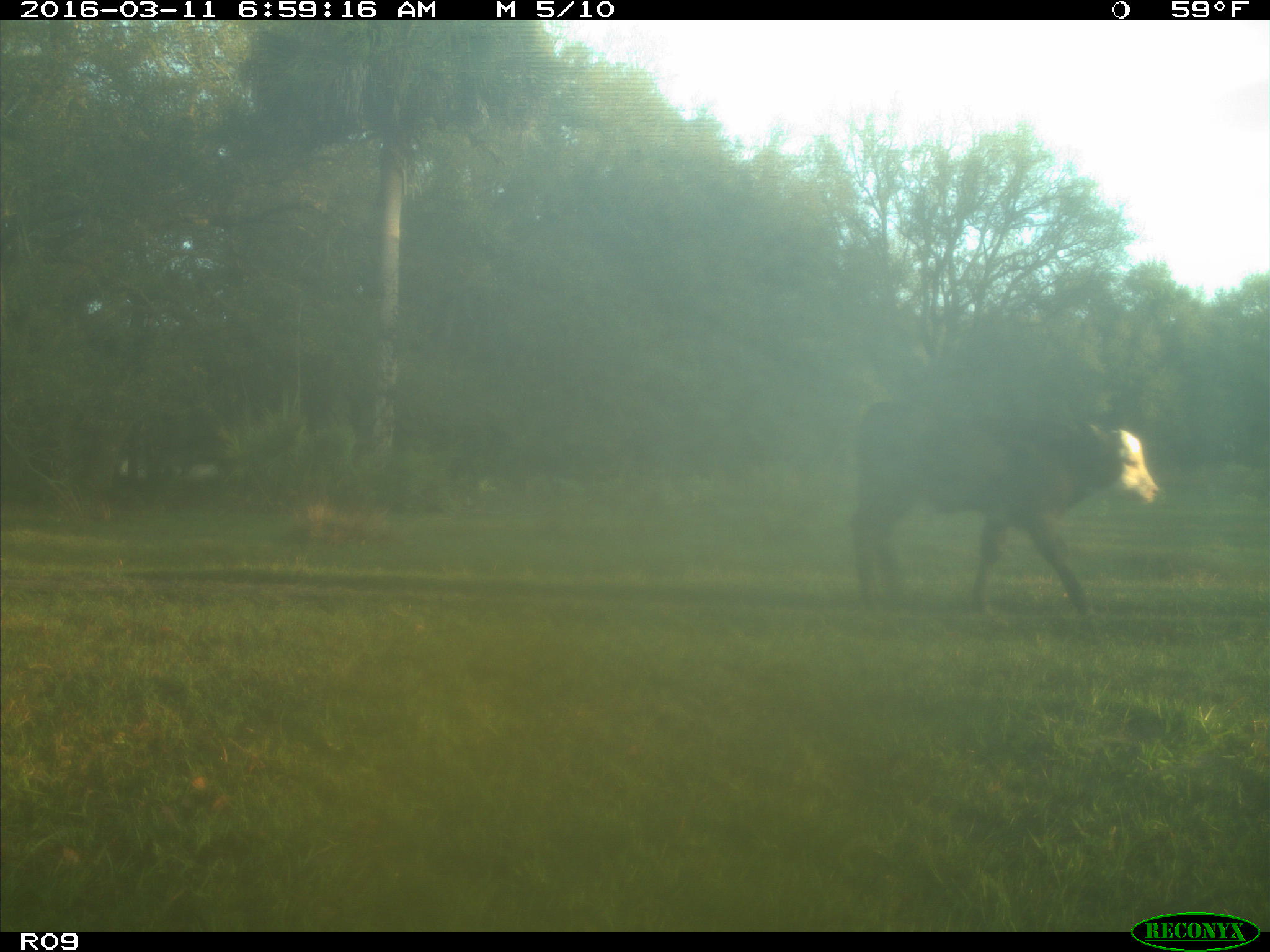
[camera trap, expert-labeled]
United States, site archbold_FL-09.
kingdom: Animalia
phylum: Chordata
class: Mammalia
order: Artiodactyla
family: Bovidae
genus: Bos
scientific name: Bos taurus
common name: domestic cow